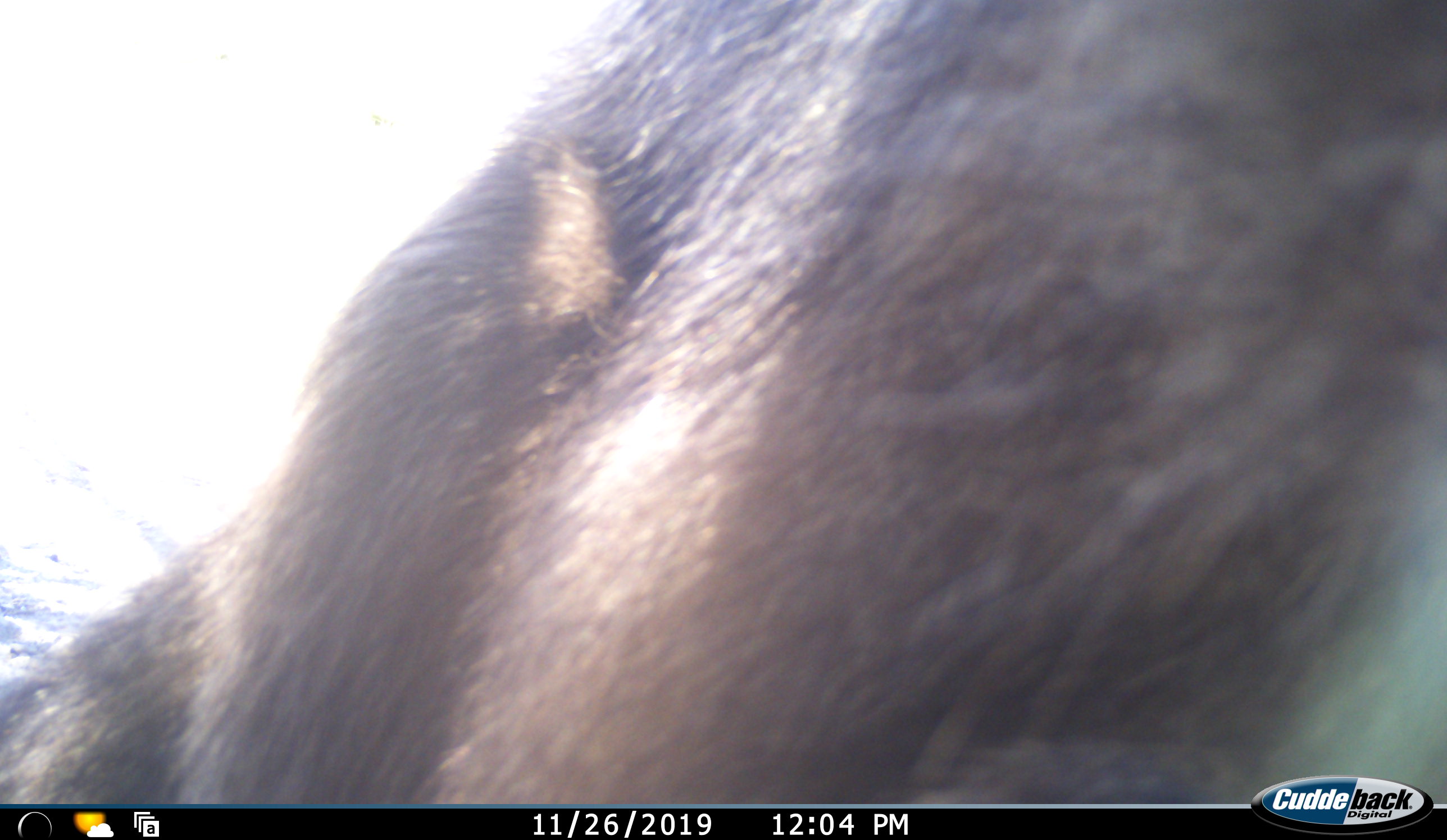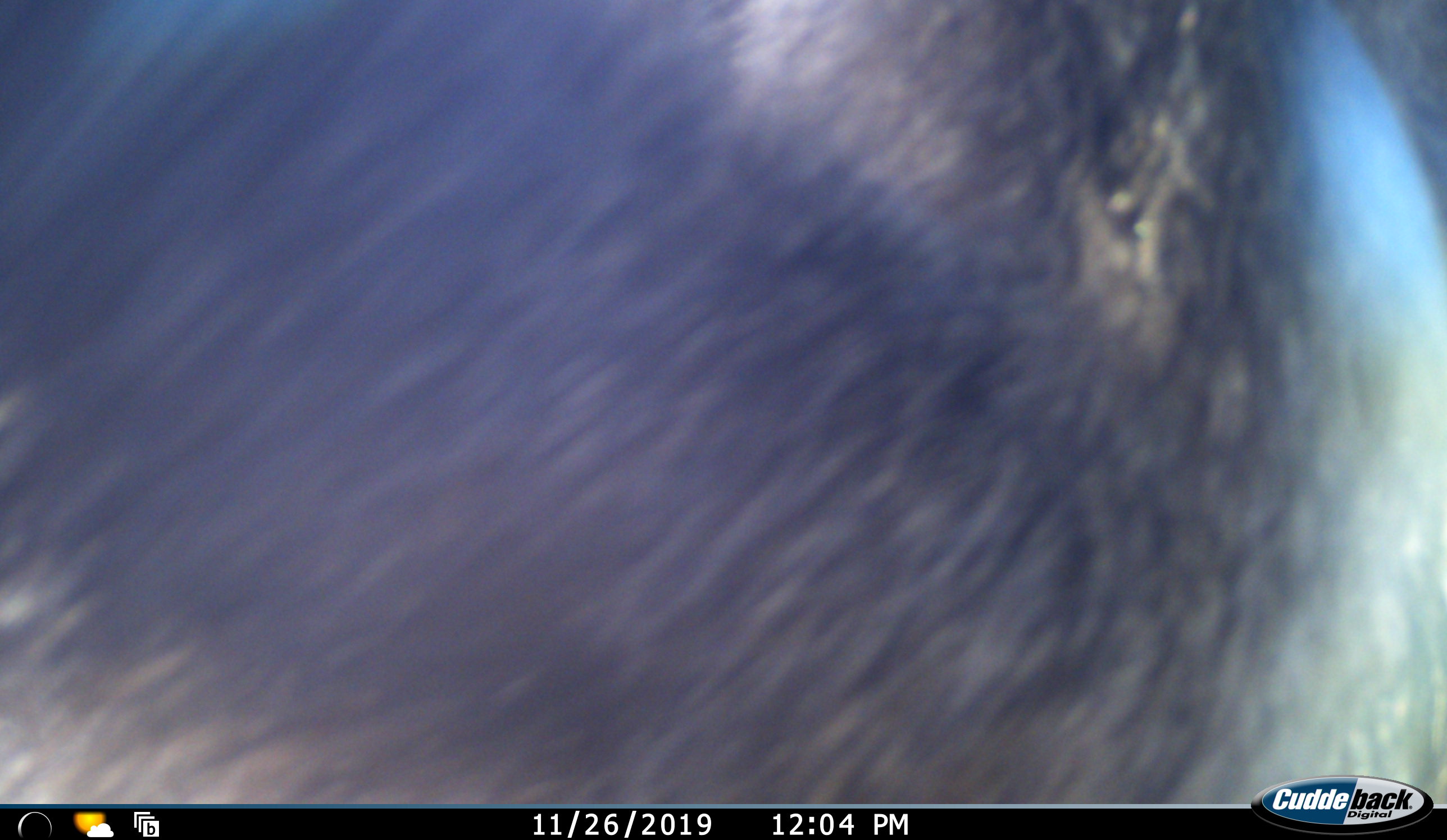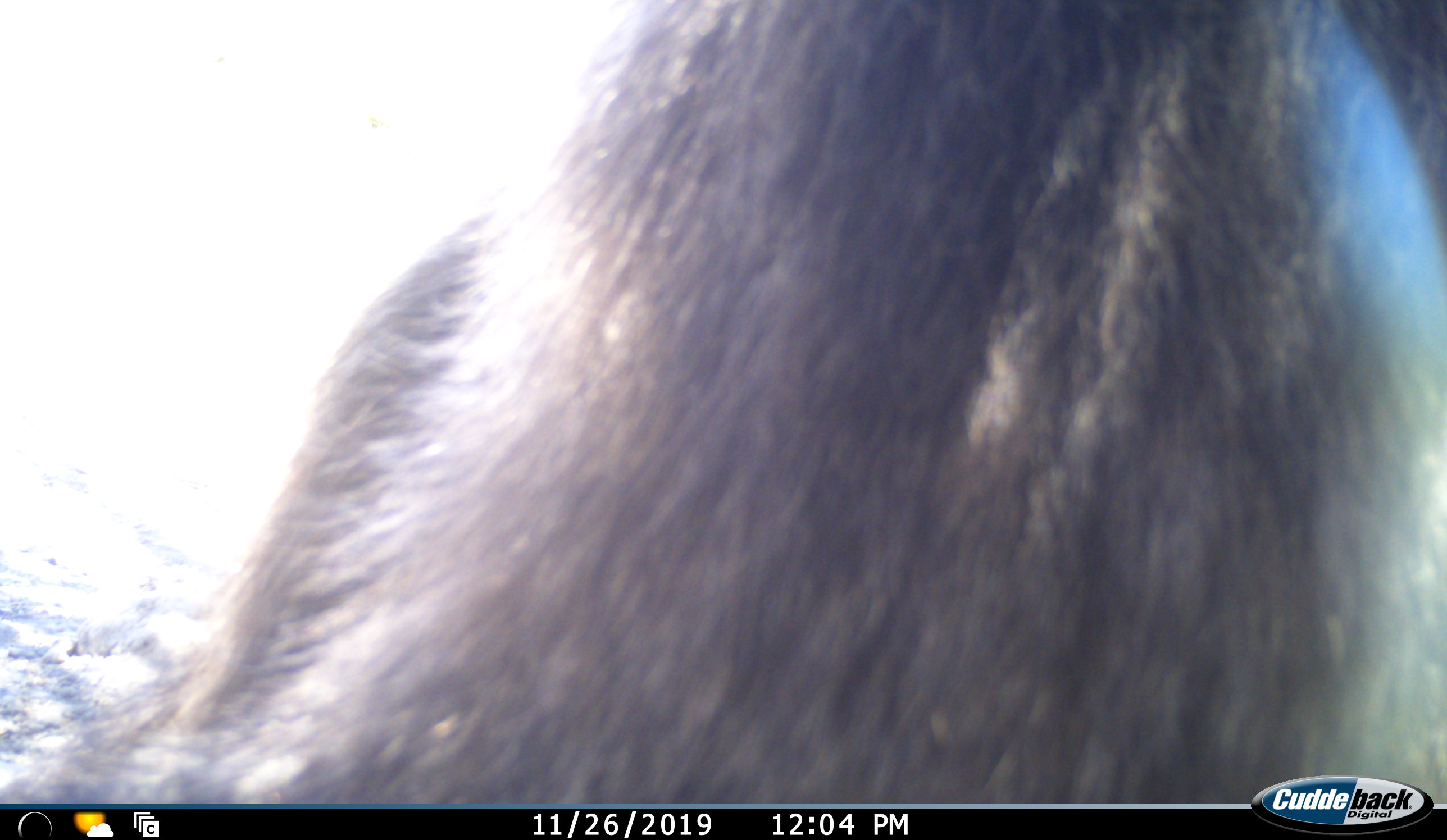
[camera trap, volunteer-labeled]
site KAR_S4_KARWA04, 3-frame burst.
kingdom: Animalia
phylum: Chordata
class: Mammalia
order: Primates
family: Cercopithecidae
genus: Papio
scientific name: Papio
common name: baboon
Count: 1.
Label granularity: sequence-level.